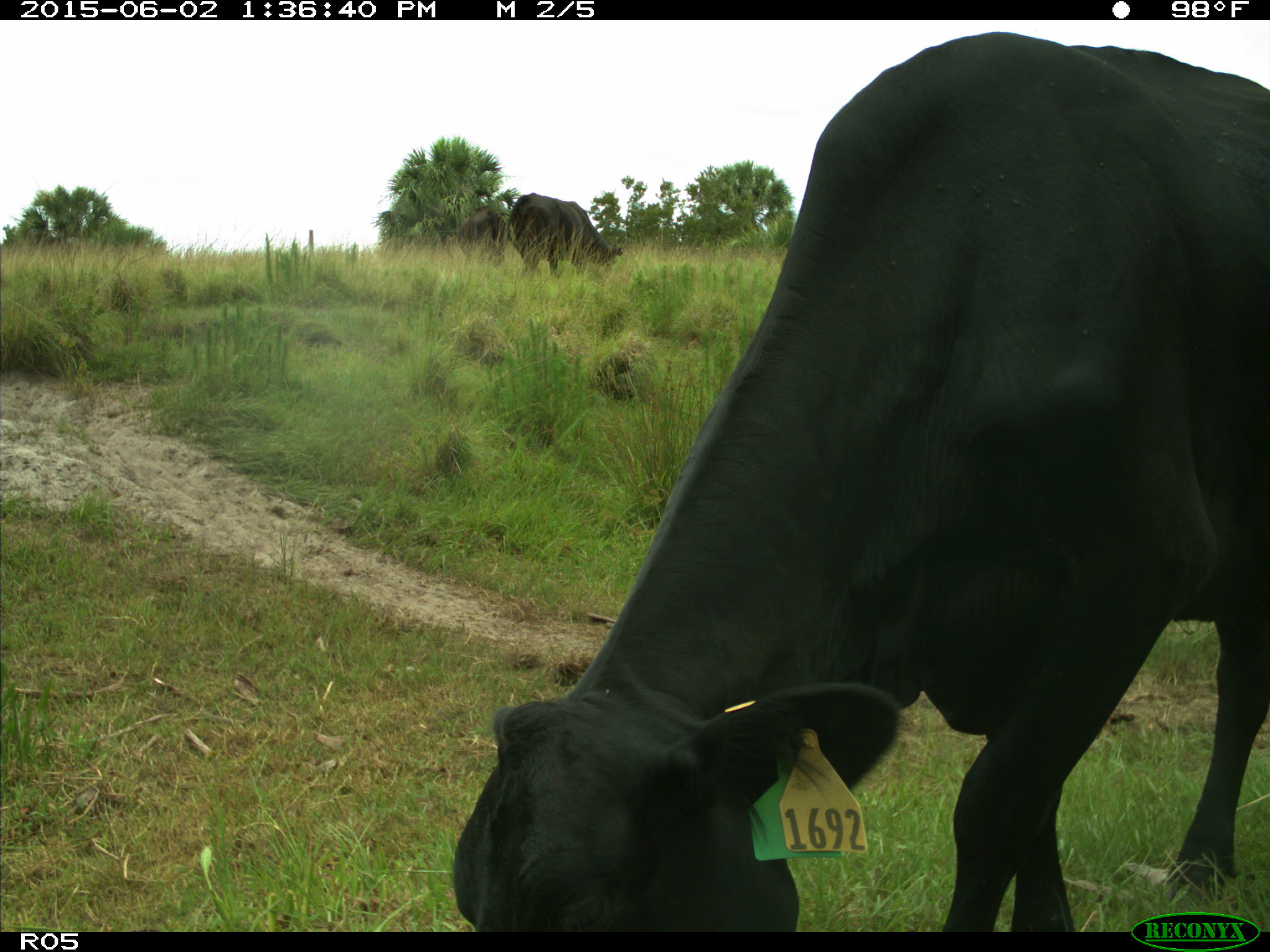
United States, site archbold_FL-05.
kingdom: Animalia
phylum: Chordata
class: Mammalia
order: Artiodactyla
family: Bovidae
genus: Bos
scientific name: Bos taurus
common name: domestic cow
Bos taurus (domestic cow).